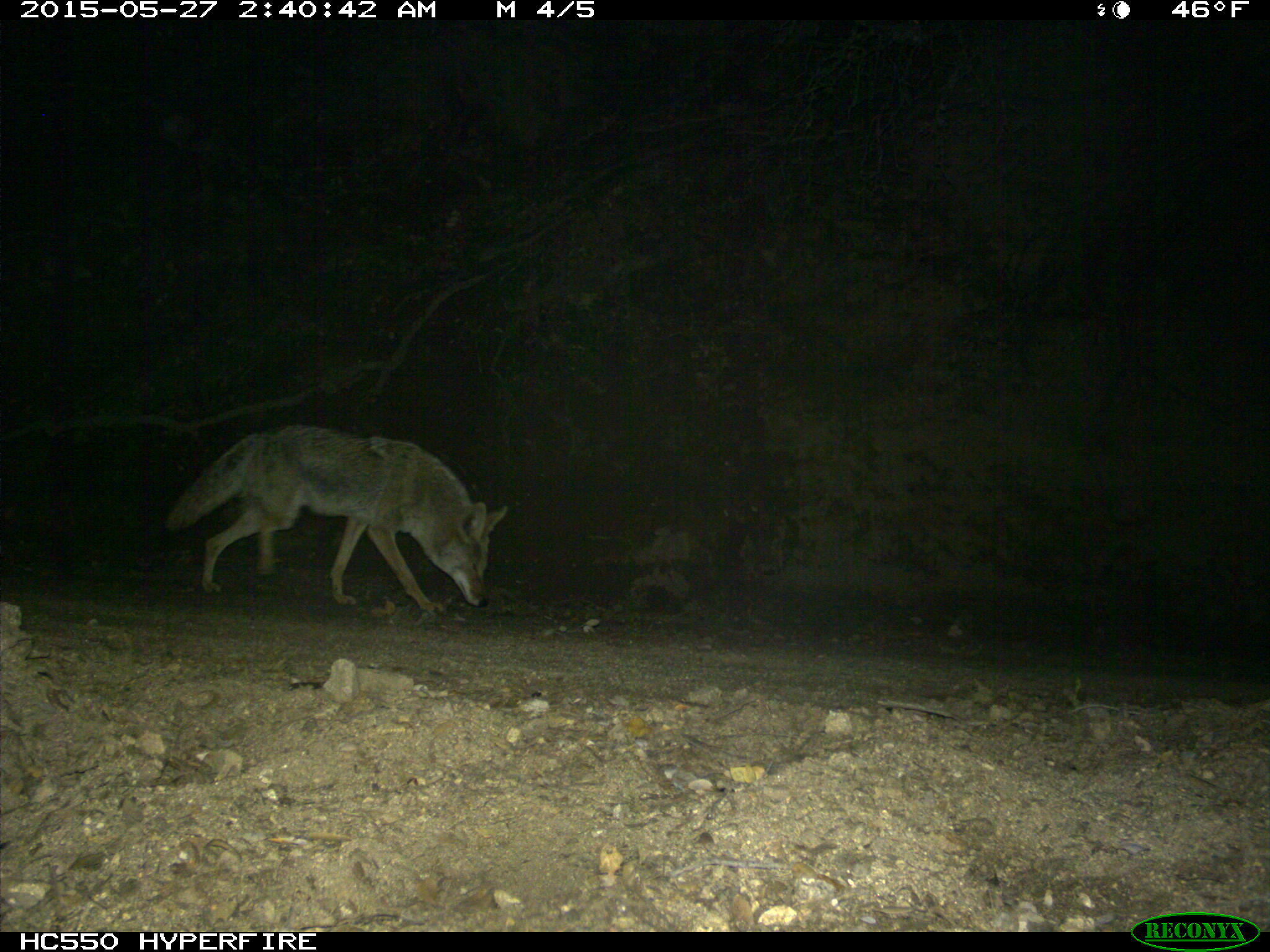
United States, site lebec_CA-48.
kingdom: Animalia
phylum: Chordata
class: Mammalia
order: Carnivora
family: Canidae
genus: Canis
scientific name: Canis latrans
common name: coyote